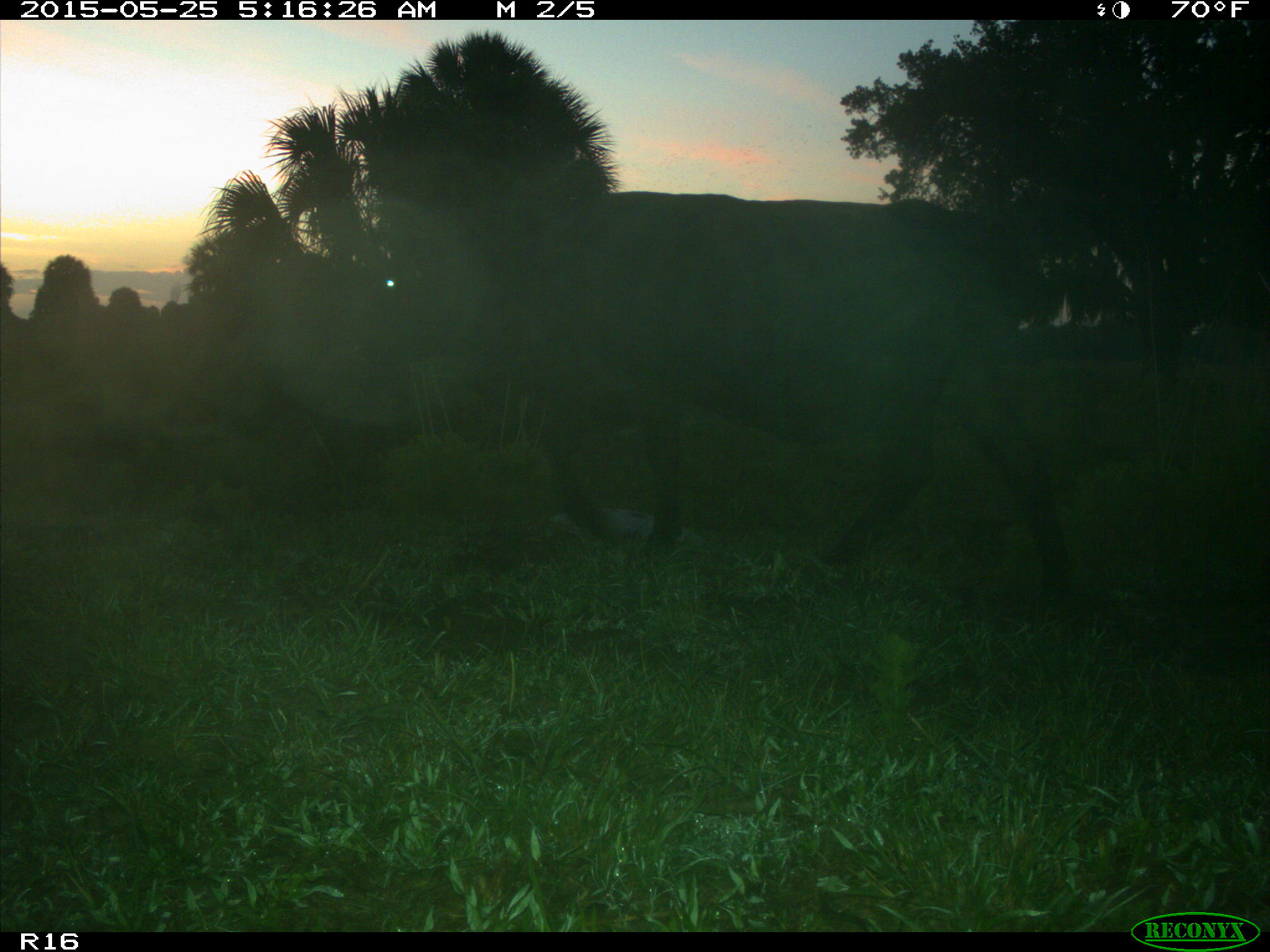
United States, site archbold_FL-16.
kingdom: Animalia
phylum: Chordata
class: Mammalia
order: Artiodactyla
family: Bovidae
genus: Bos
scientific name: Bos taurus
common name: domestic cow